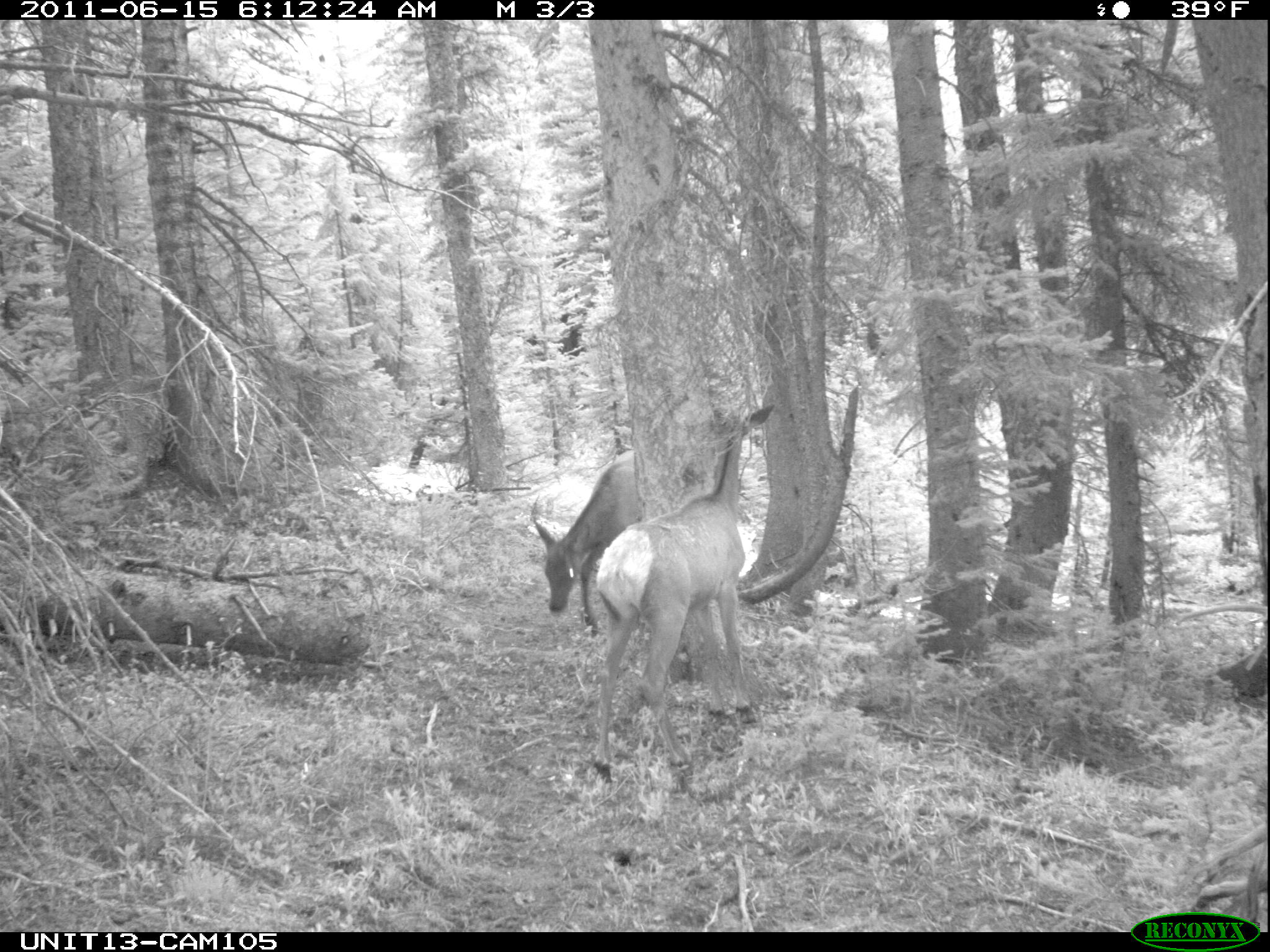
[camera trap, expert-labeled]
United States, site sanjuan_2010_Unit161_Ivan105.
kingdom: Animalia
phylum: Chordata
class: Mammalia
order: Artiodactyla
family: Cervidae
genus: Cervus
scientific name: Cervus elaphus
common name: red deer